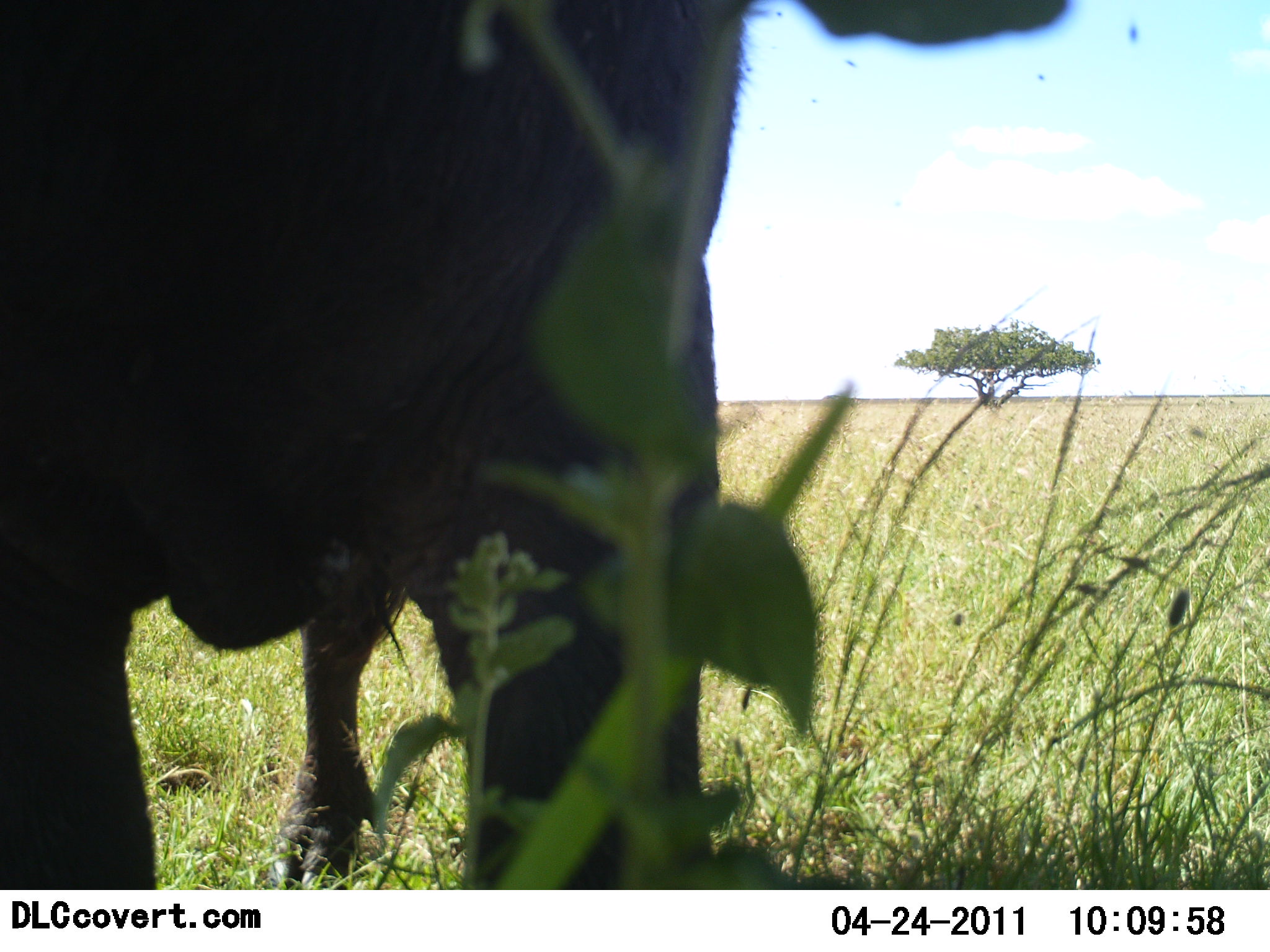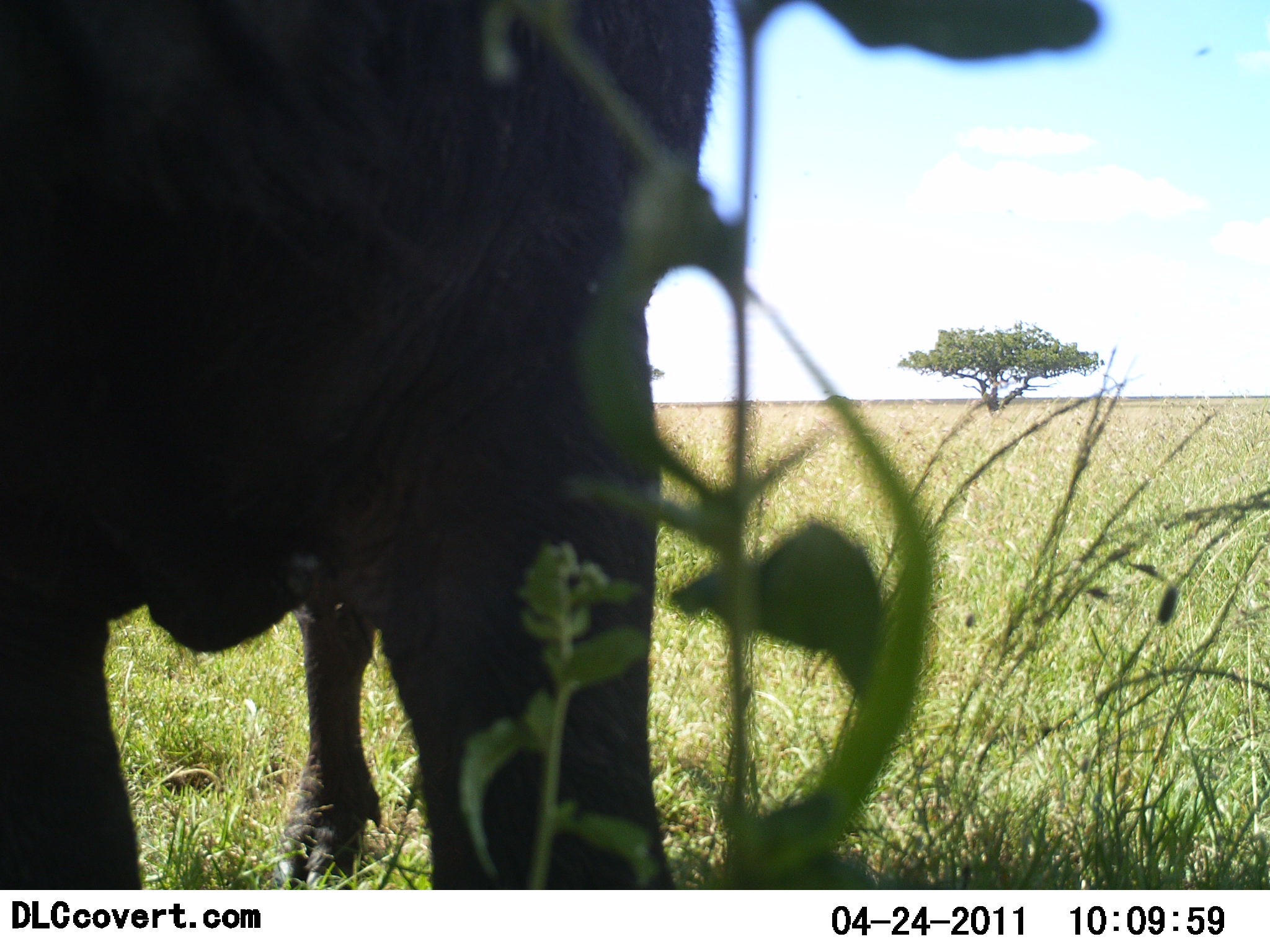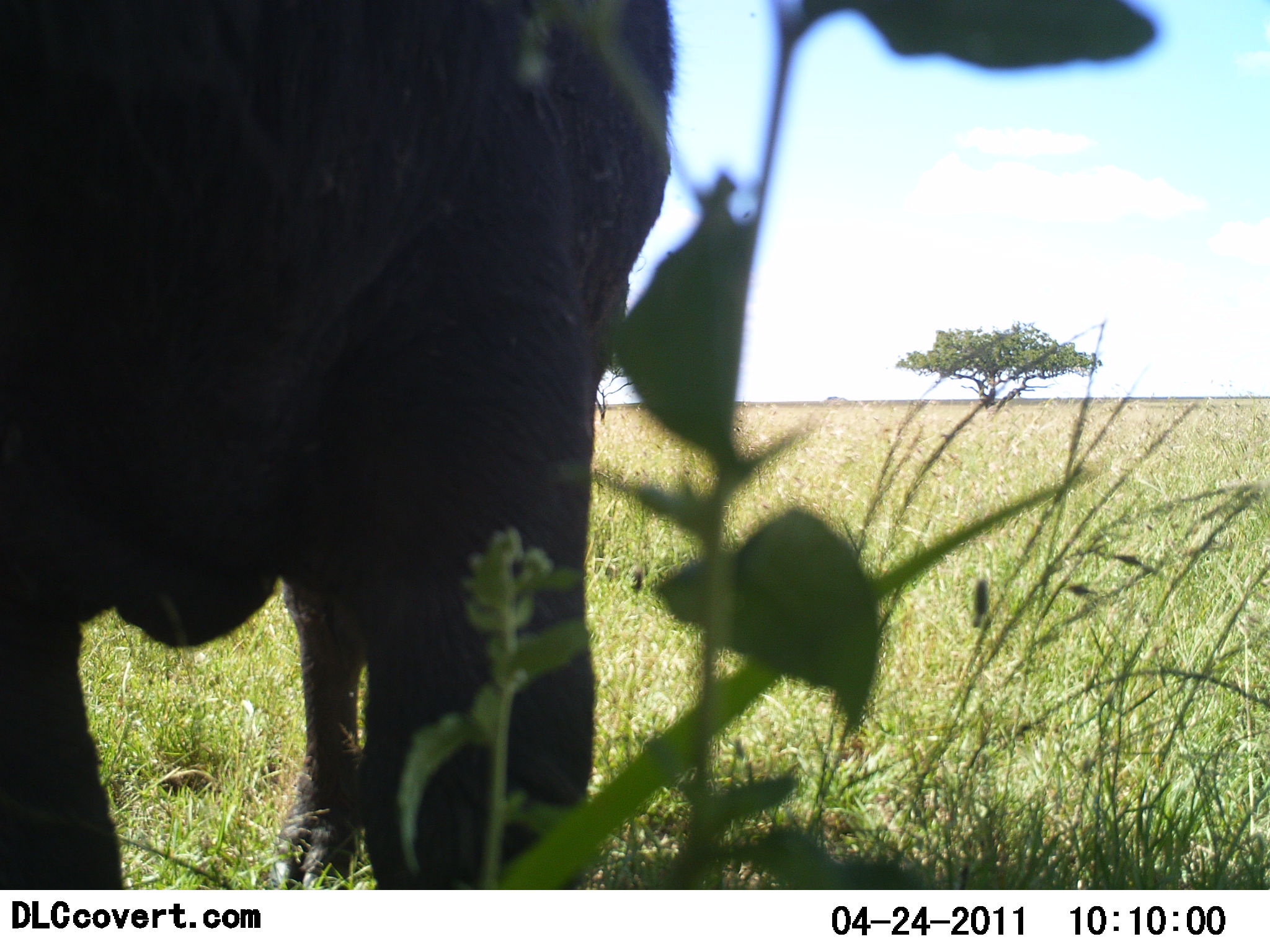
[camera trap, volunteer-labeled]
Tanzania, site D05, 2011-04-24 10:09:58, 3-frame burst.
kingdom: Animalia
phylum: Chordata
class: Mammalia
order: Artiodactyla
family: Bovidae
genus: Syncerus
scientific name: Syncerus caffer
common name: cape buffalo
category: buffalo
Buffalo (cape buffalo) (Syncerus caffer), count 1. Behavior (volunteer vote fractions): standing 90%, resting 0%, moving 20%, interacting 0%. Young present (vote fraction): 0%. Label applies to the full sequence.